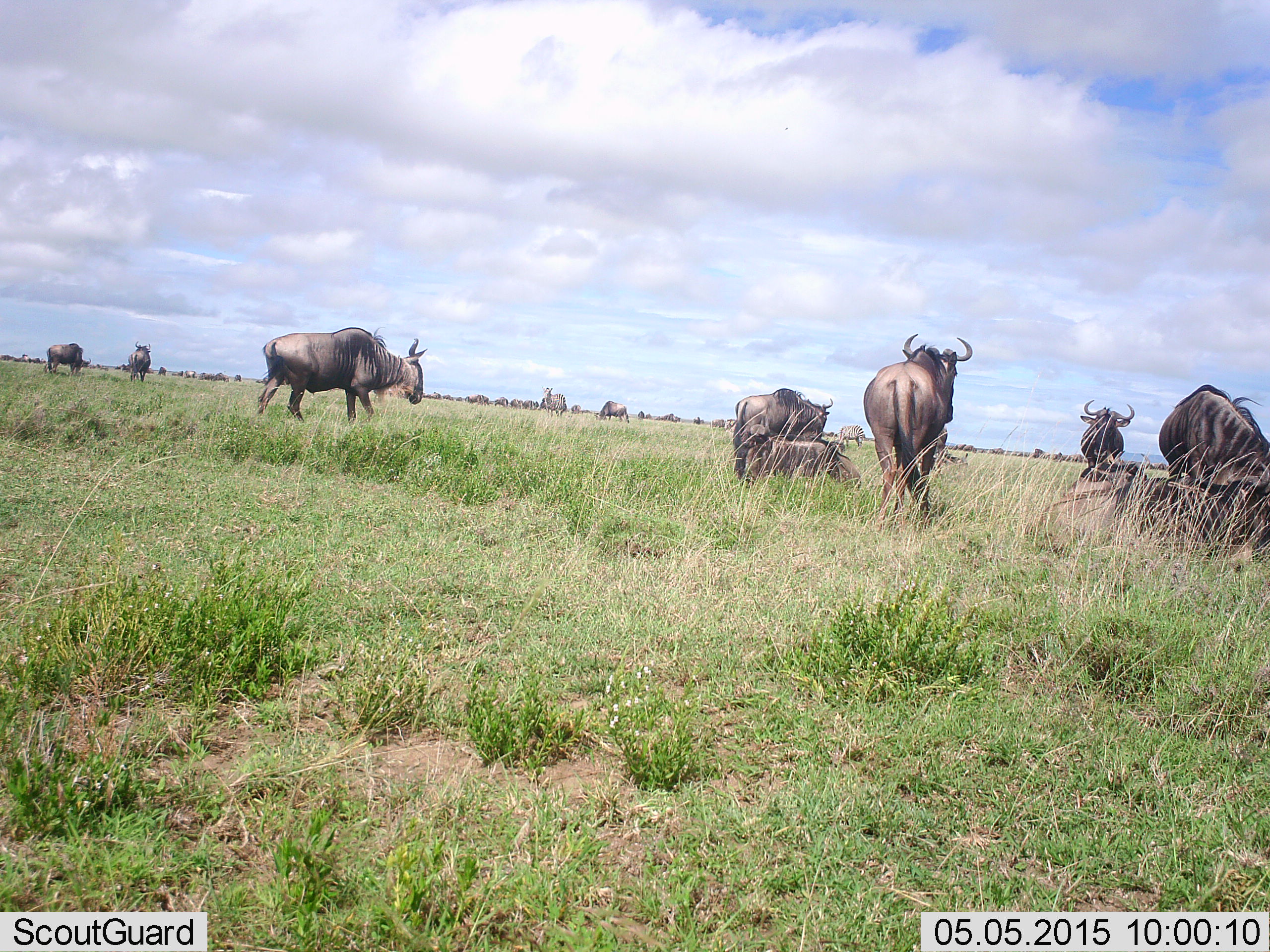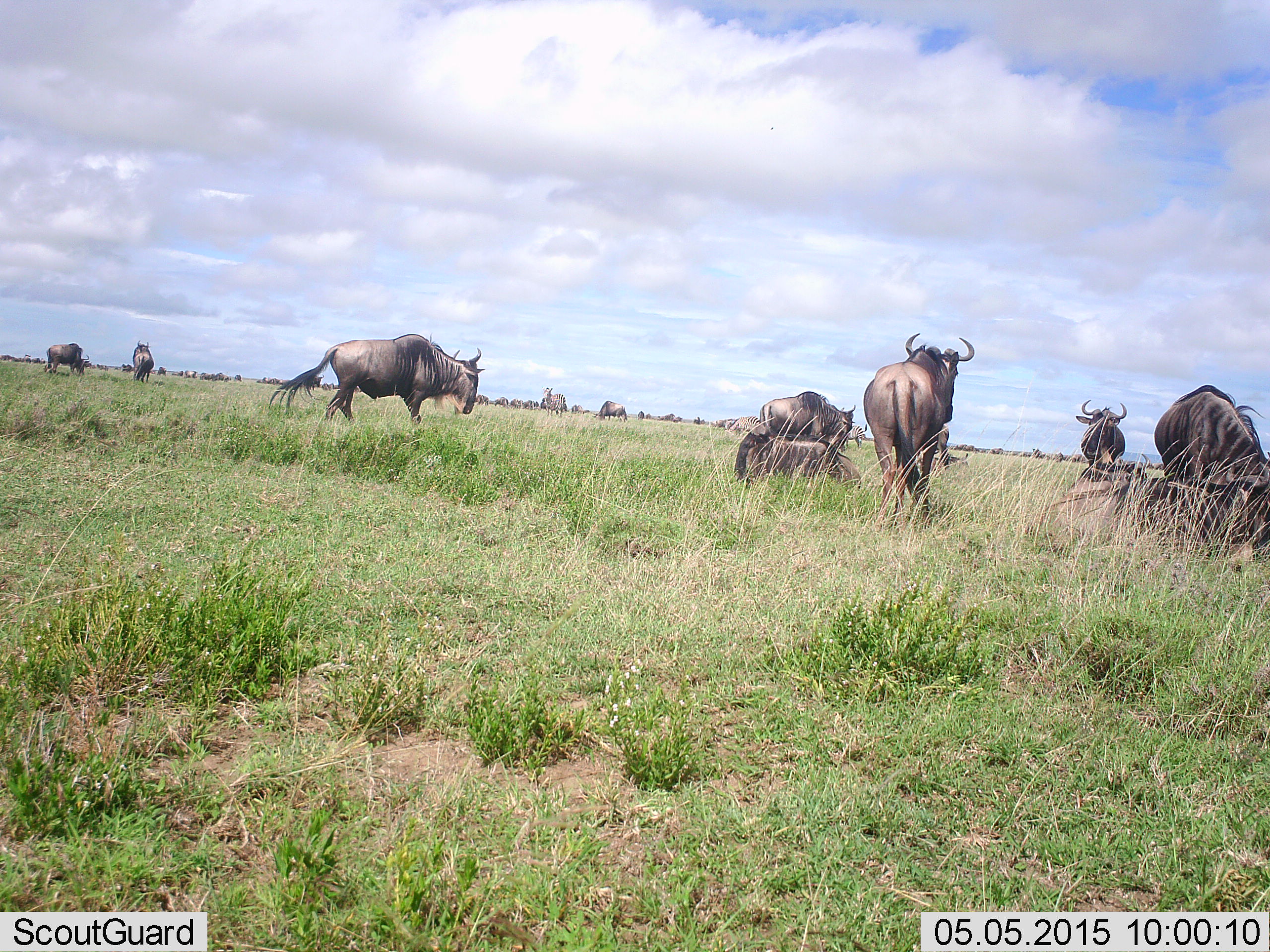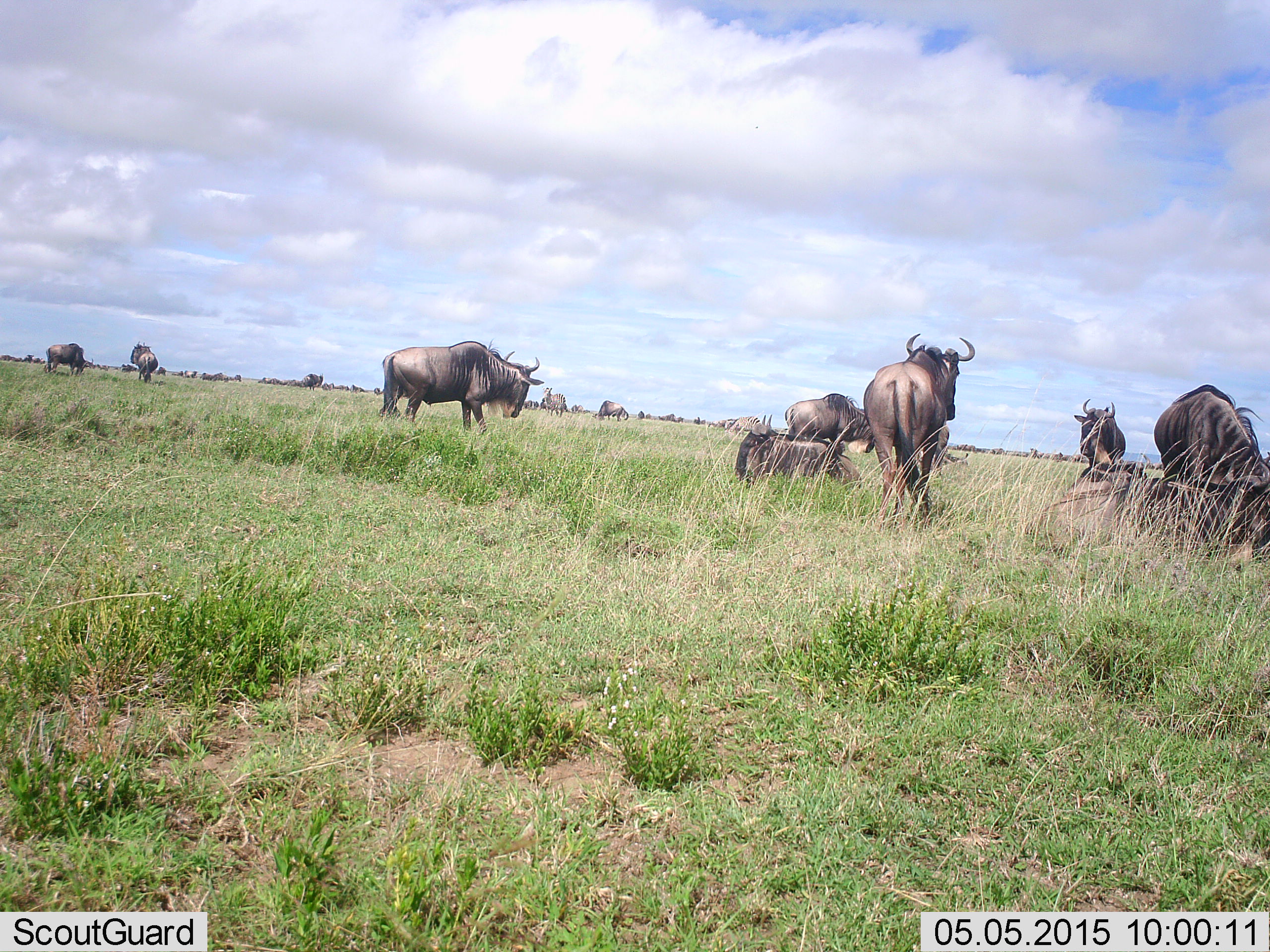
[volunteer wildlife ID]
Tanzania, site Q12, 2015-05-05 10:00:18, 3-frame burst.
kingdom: Animalia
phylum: Chordata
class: Mammalia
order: Artiodactyla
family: Bovidae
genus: Connochaetes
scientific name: Connochaetes taurinus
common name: blue wildebeest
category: wildebeest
Wildebeest (blue wildebeest) (Connochaetes taurinus), count 11-50. Behavior (volunteer vote fractions): standing 60%, resting 50%, moving 70%, interacting 20%. Young present (vote fraction): 0%. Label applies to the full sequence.